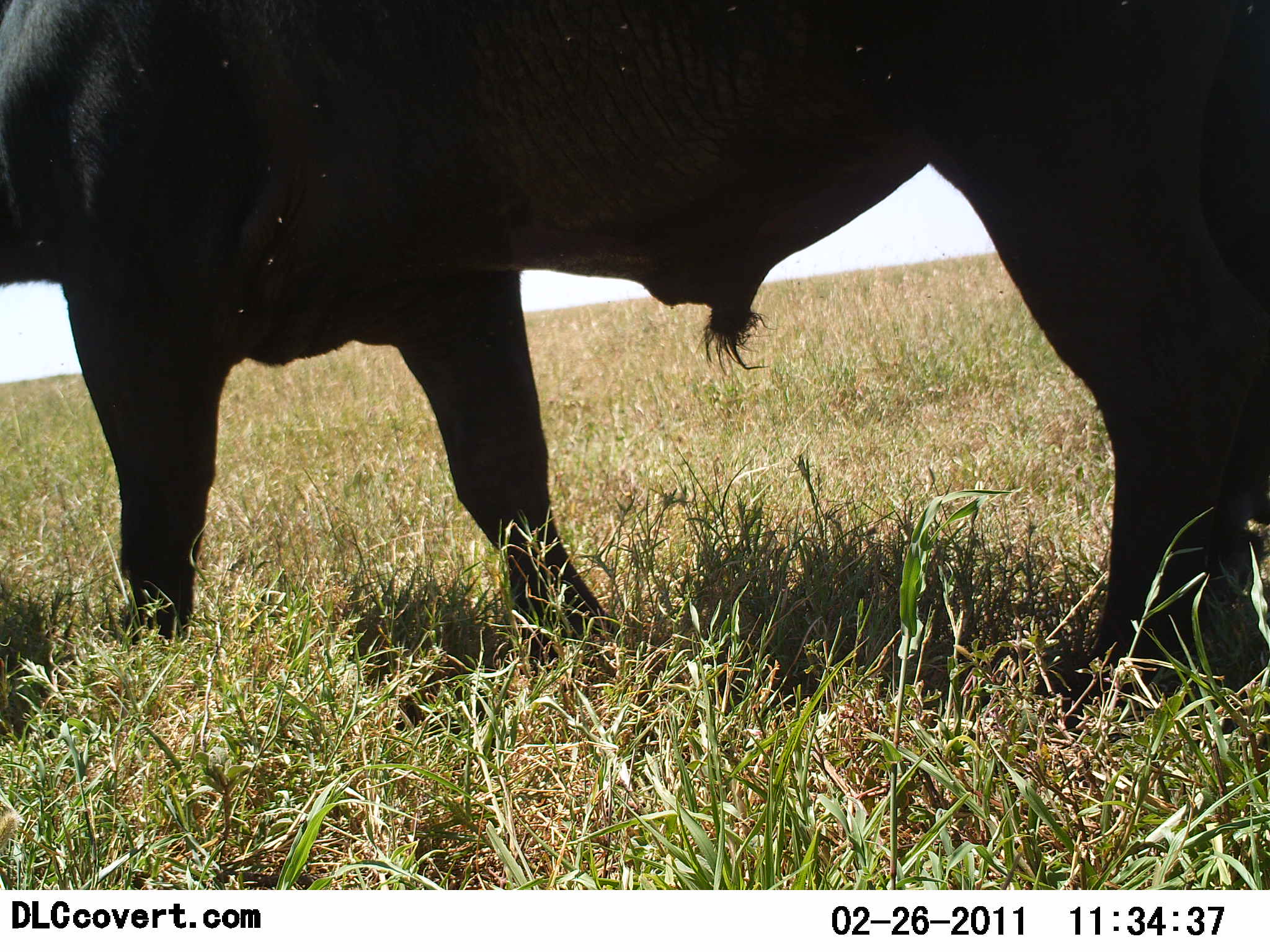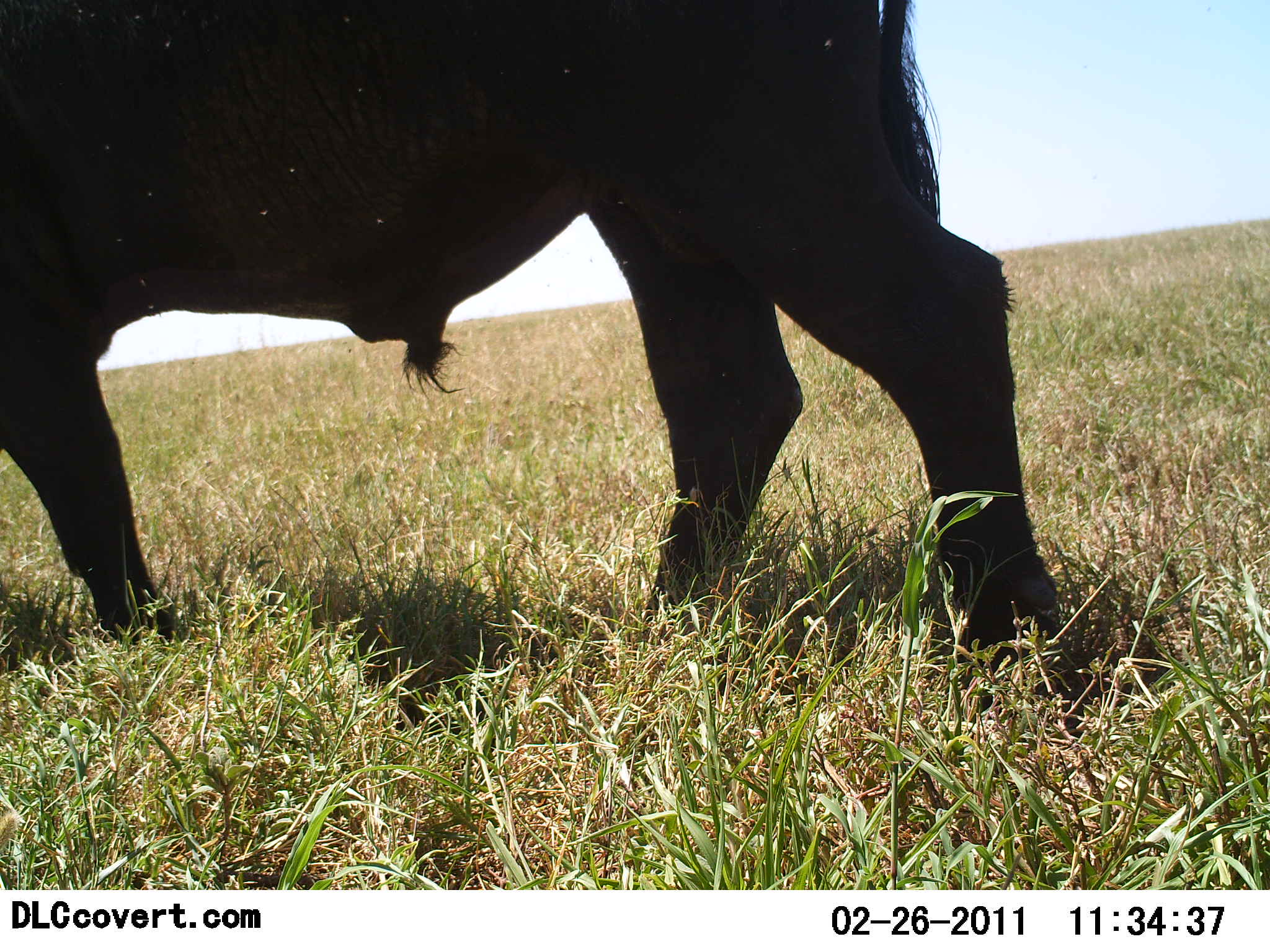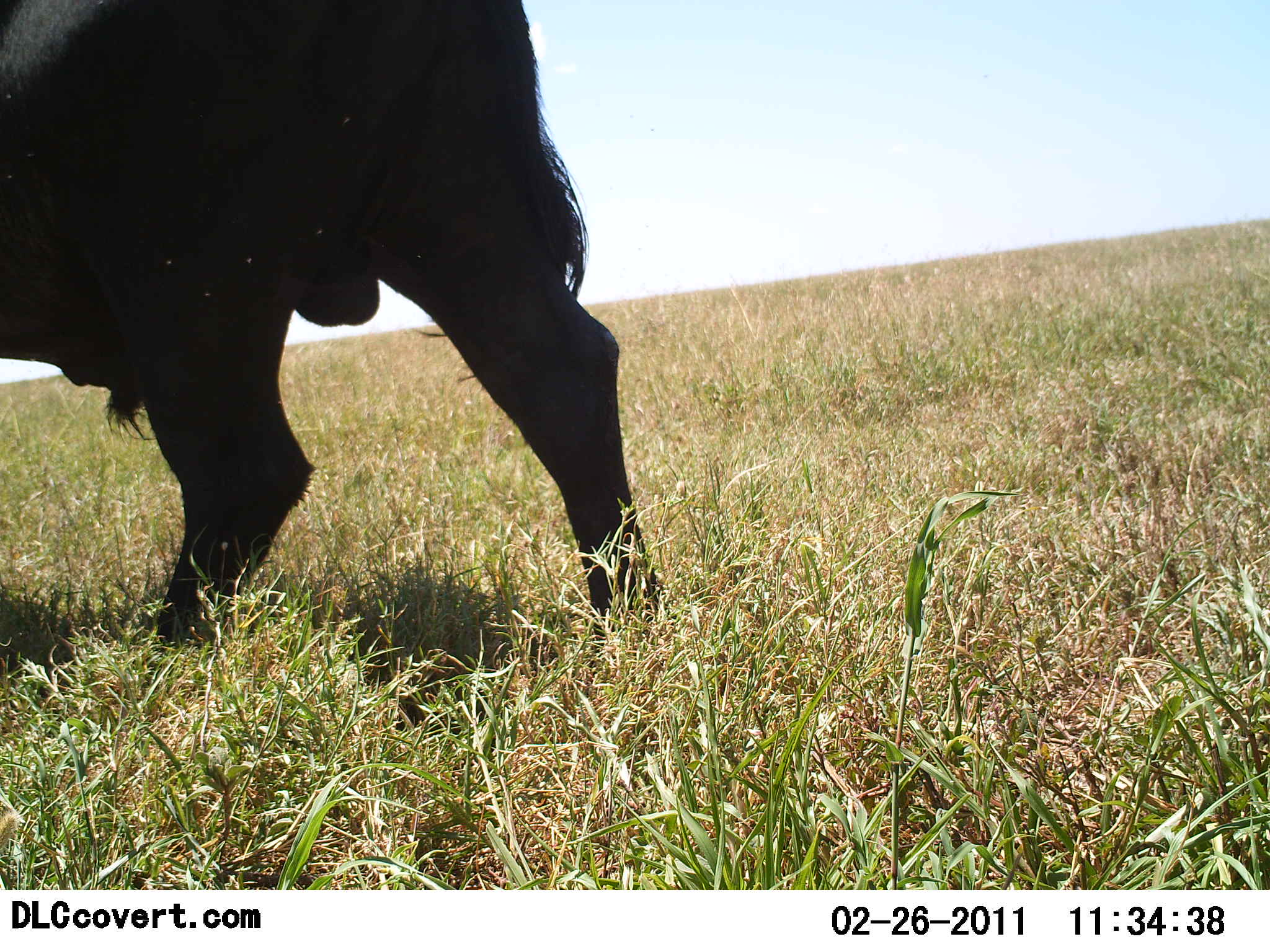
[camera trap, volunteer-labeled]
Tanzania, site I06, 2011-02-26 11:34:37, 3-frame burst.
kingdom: Animalia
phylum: Chordata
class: Mammalia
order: Artiodactyla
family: Bovidae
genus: Syncerus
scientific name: Syncerus caffer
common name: cape buffalo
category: buffalo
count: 1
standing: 10%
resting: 0%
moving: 90%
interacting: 0%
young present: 0%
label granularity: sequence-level